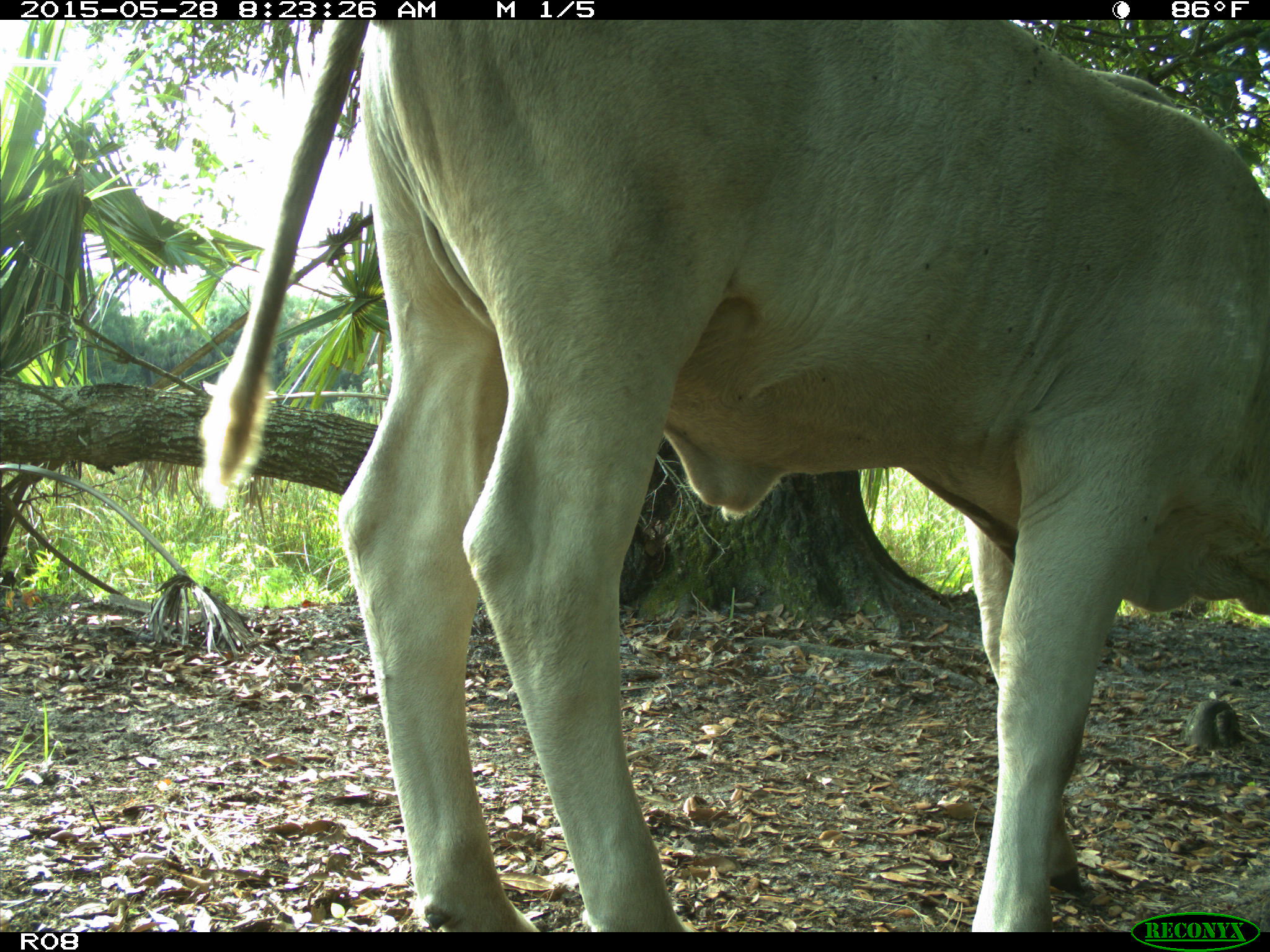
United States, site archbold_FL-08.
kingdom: Animalia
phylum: Chordata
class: Mammalia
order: Artiodactyla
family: Bovidae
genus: Bos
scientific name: Bos taurus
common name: domestic cow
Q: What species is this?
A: Bos taurus (domestic cow).